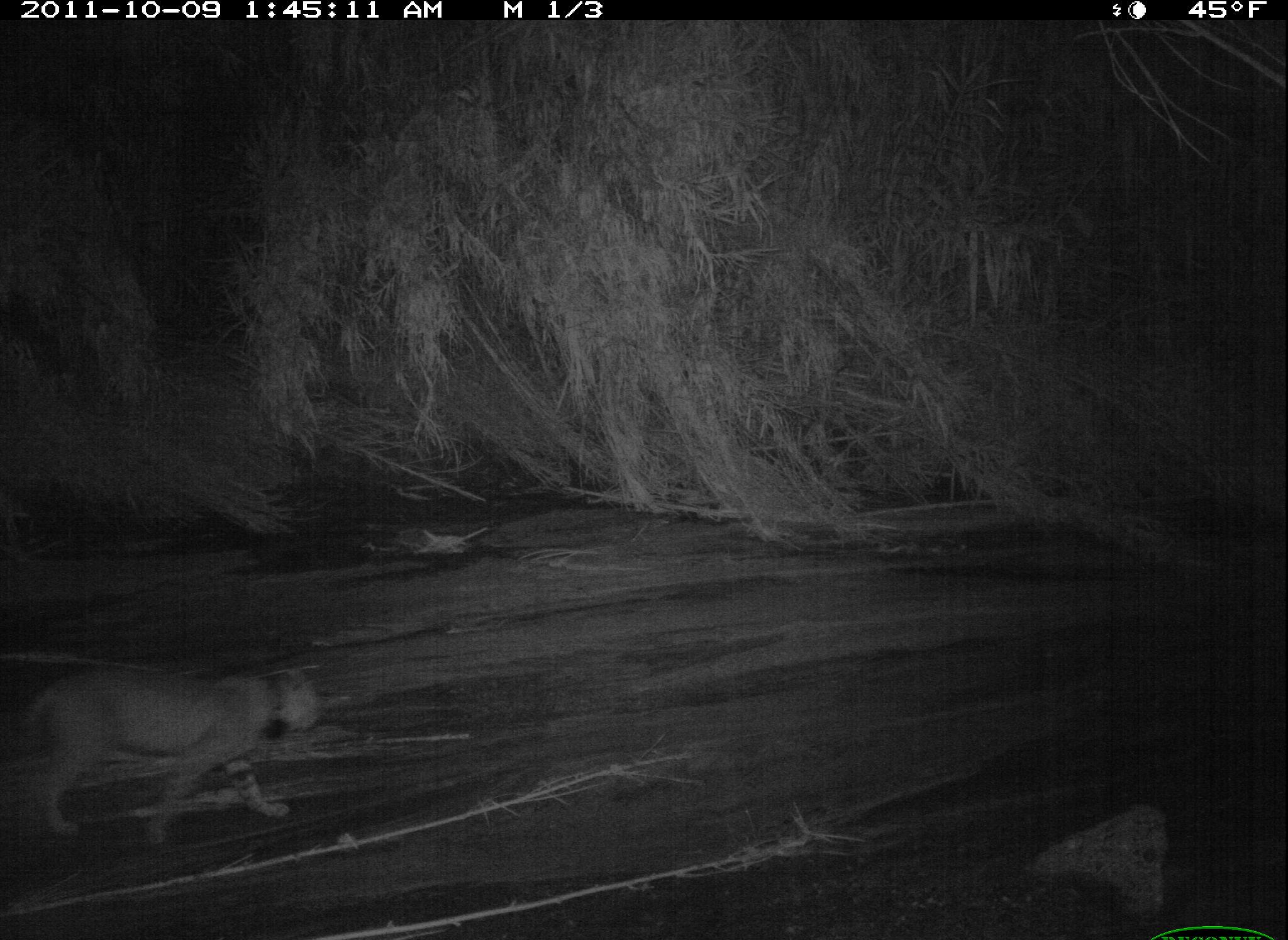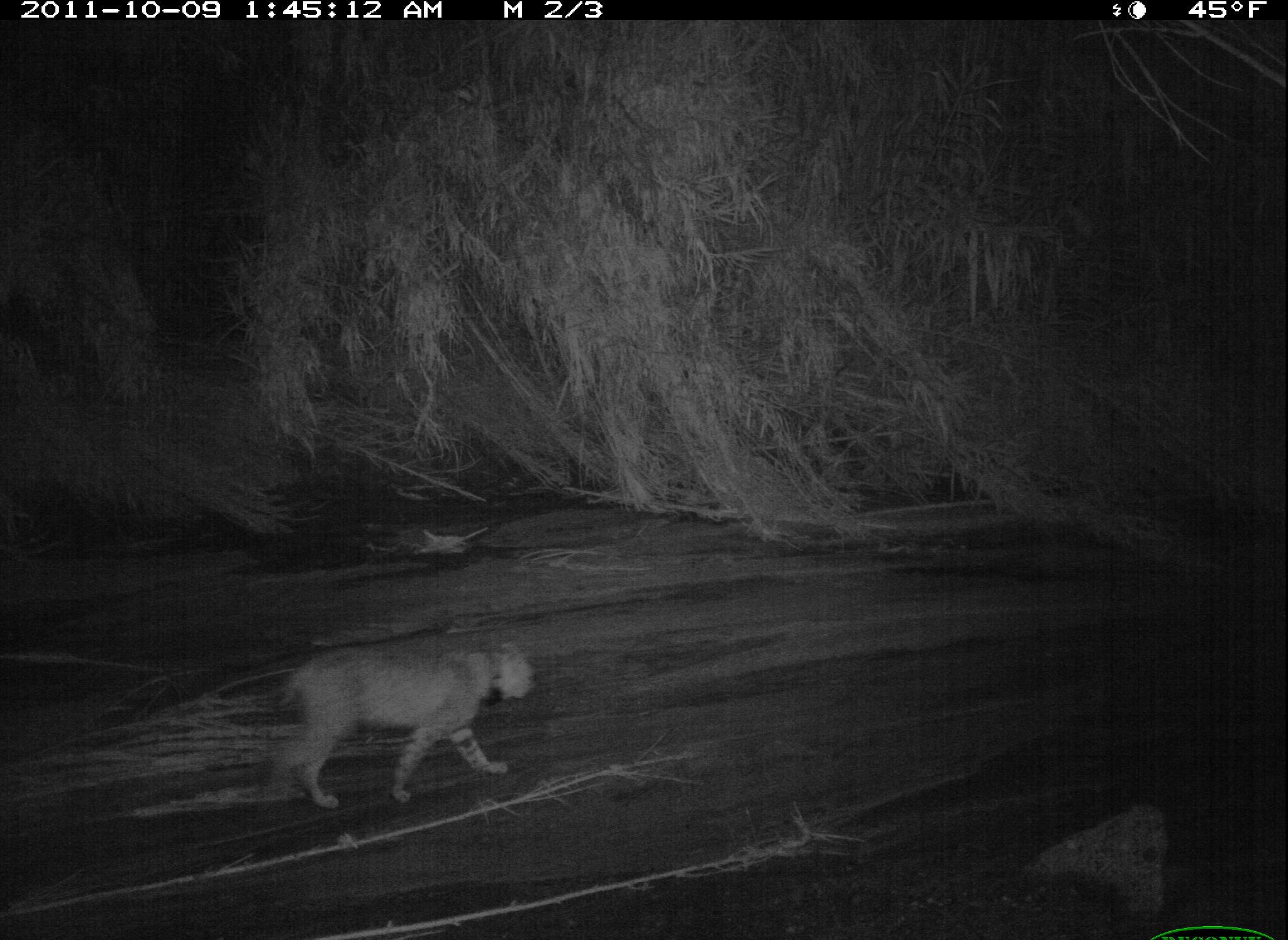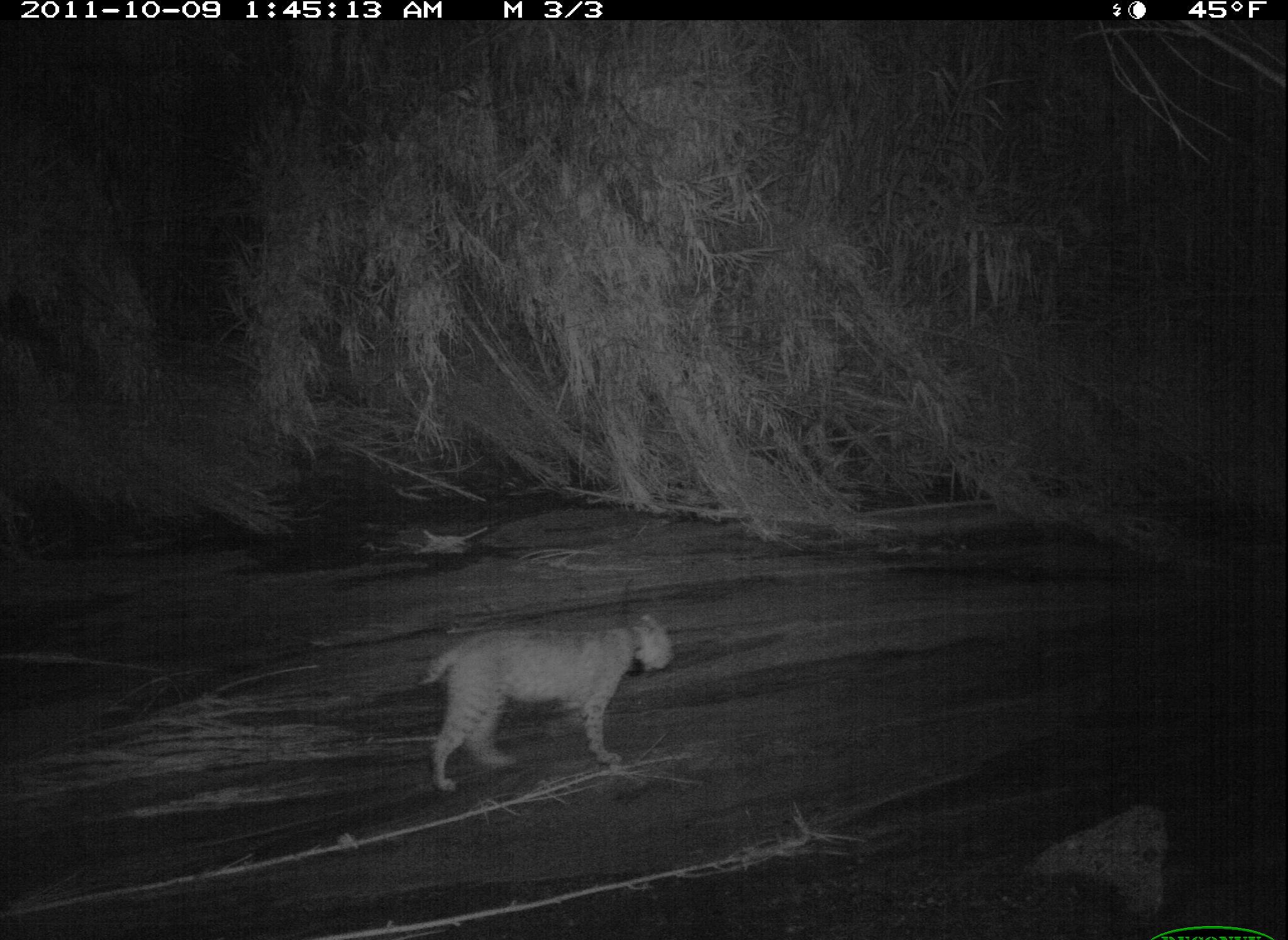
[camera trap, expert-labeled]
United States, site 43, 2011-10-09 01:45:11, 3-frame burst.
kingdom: Animalia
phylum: Chordata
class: Mammalia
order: Carnivora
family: Felidae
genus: Lynx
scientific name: Lynx rufus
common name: bobcat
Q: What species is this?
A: Bobcat (Lynx rufus).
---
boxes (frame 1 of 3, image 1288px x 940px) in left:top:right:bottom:
bobcat: 13:652:336:854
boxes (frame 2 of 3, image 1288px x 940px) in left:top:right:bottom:
bobcat: 250:610:555:825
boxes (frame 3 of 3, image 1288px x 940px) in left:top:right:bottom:
bobcat: 417:609:681:796